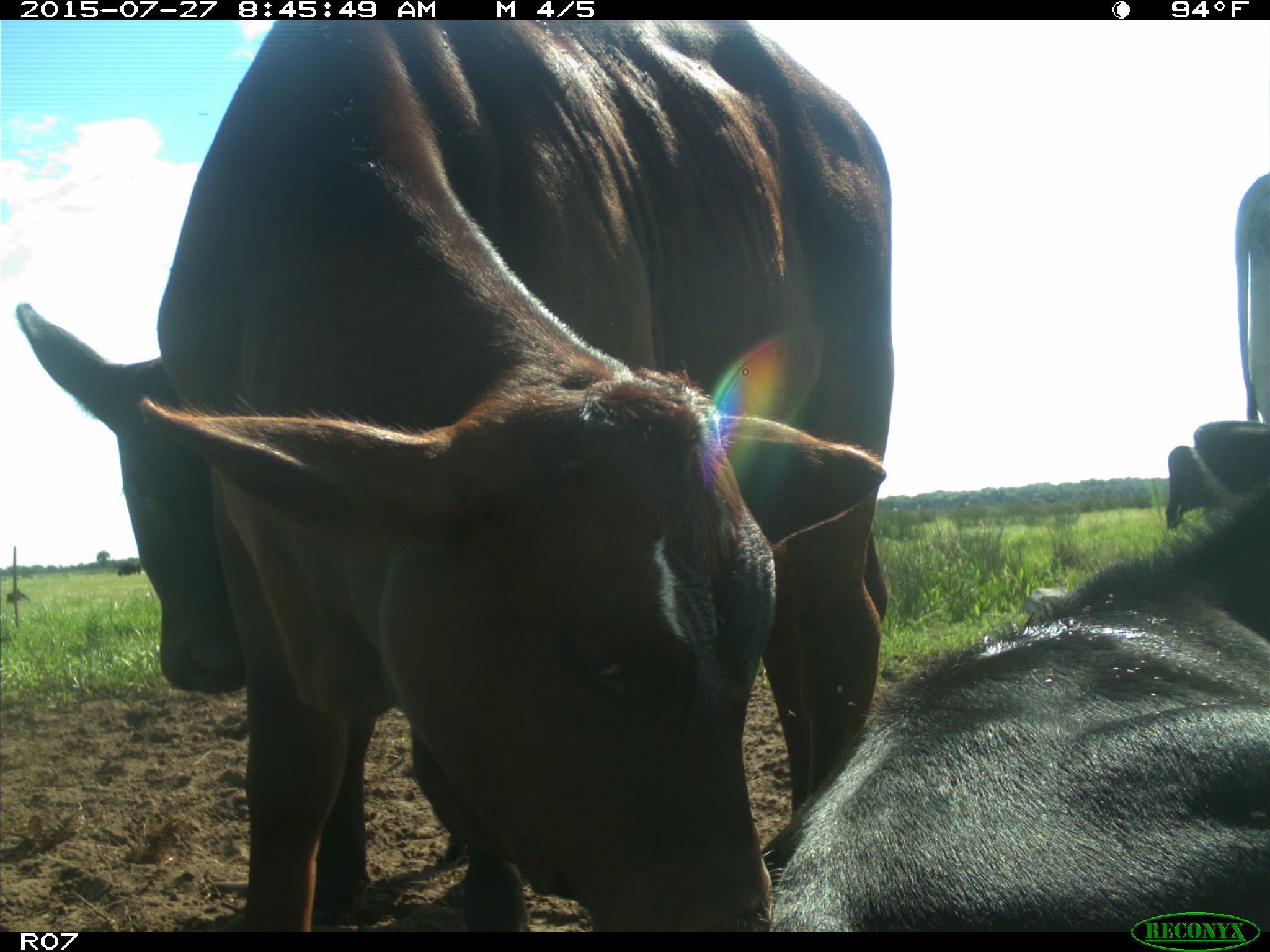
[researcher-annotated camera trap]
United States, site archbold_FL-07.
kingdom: Animalia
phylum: Chordata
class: Mammalia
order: Artiodactyla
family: Bovidae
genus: Bos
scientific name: Bos taurus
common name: domestic cow